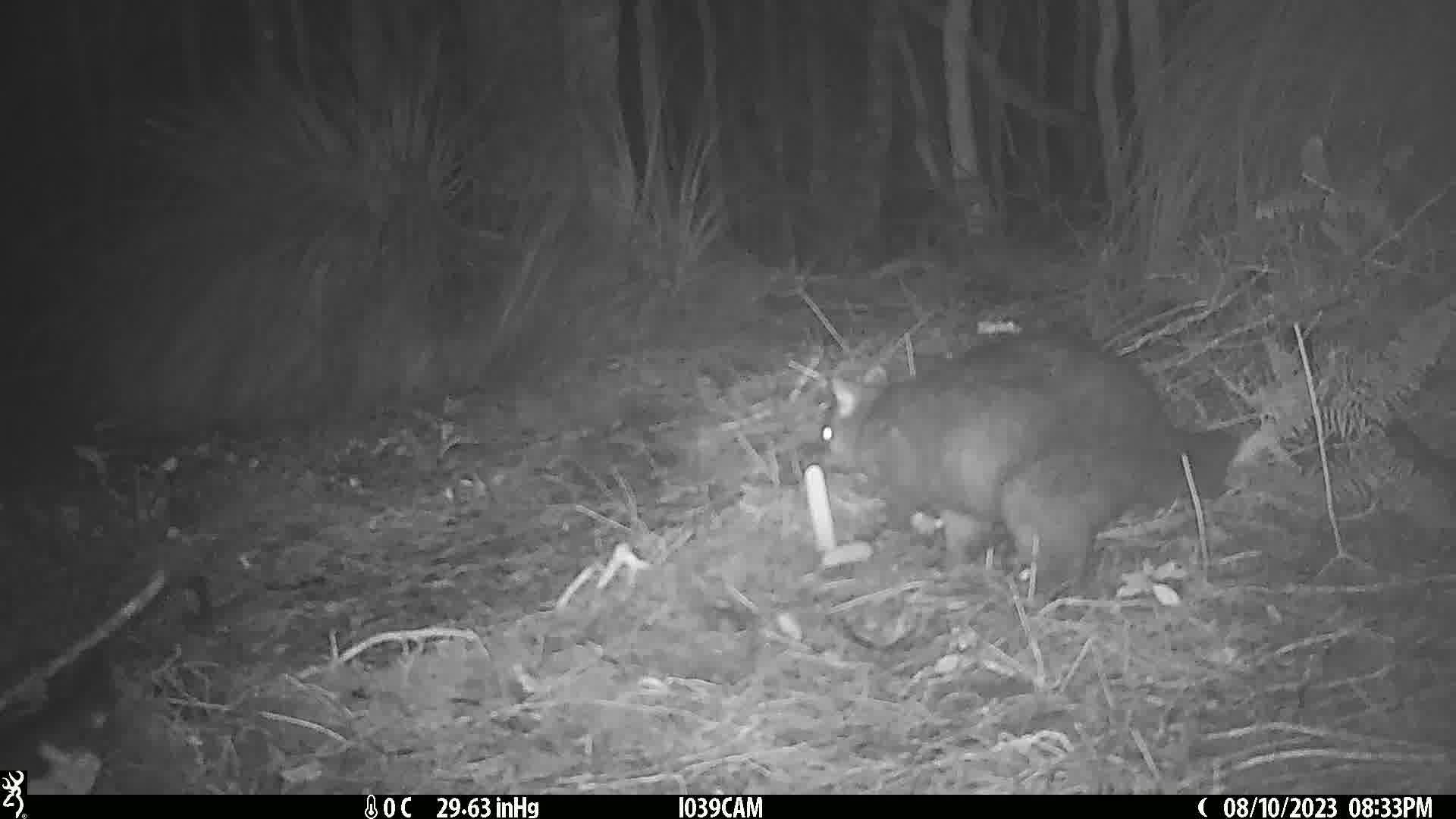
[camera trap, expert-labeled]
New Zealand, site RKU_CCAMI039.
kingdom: Animalia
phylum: Chordata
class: Mammalia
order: Diprotodontia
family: Phalangeridae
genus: Trichosurus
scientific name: Trichosurus vulpecula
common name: common brushtail possum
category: possum